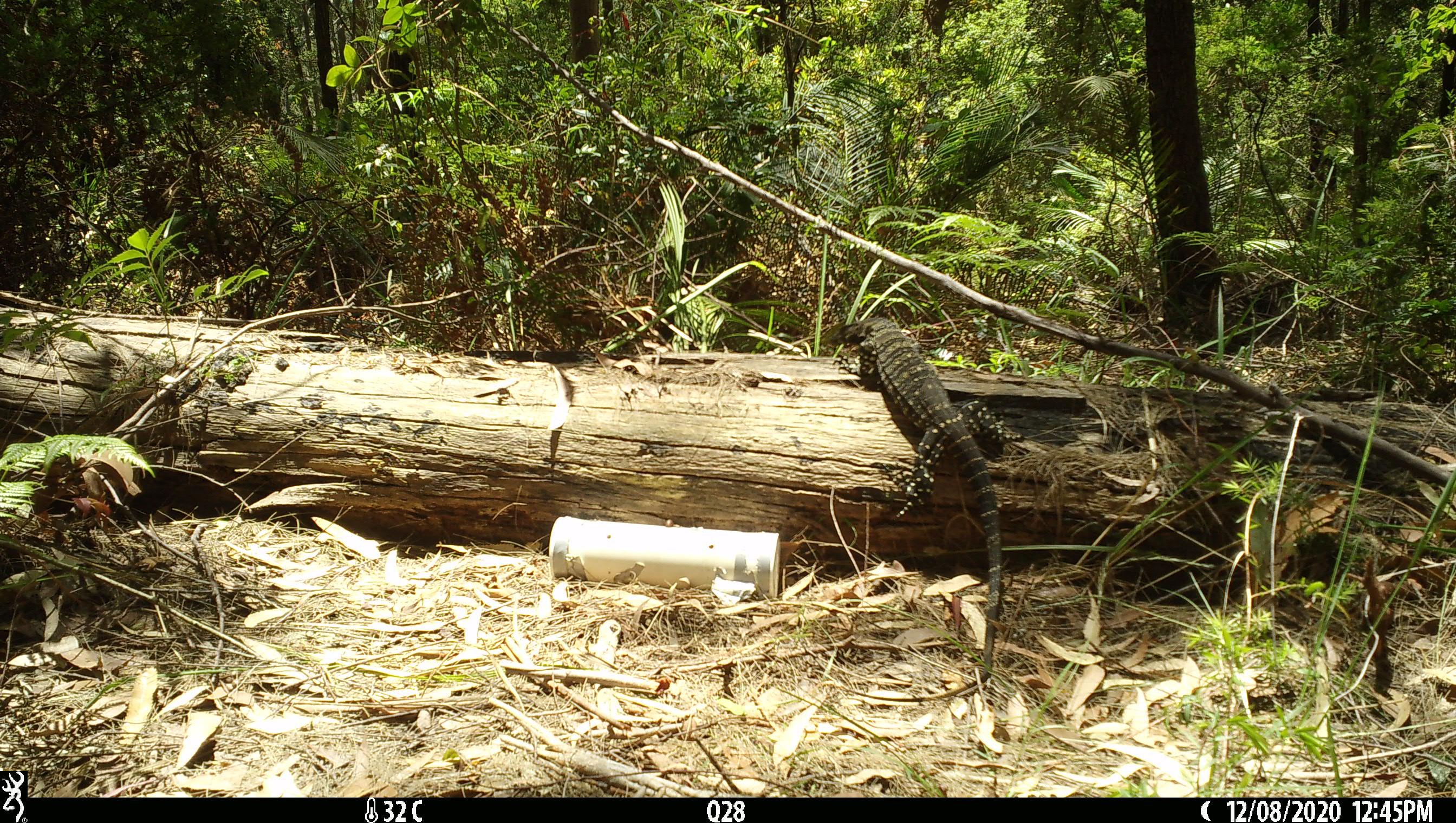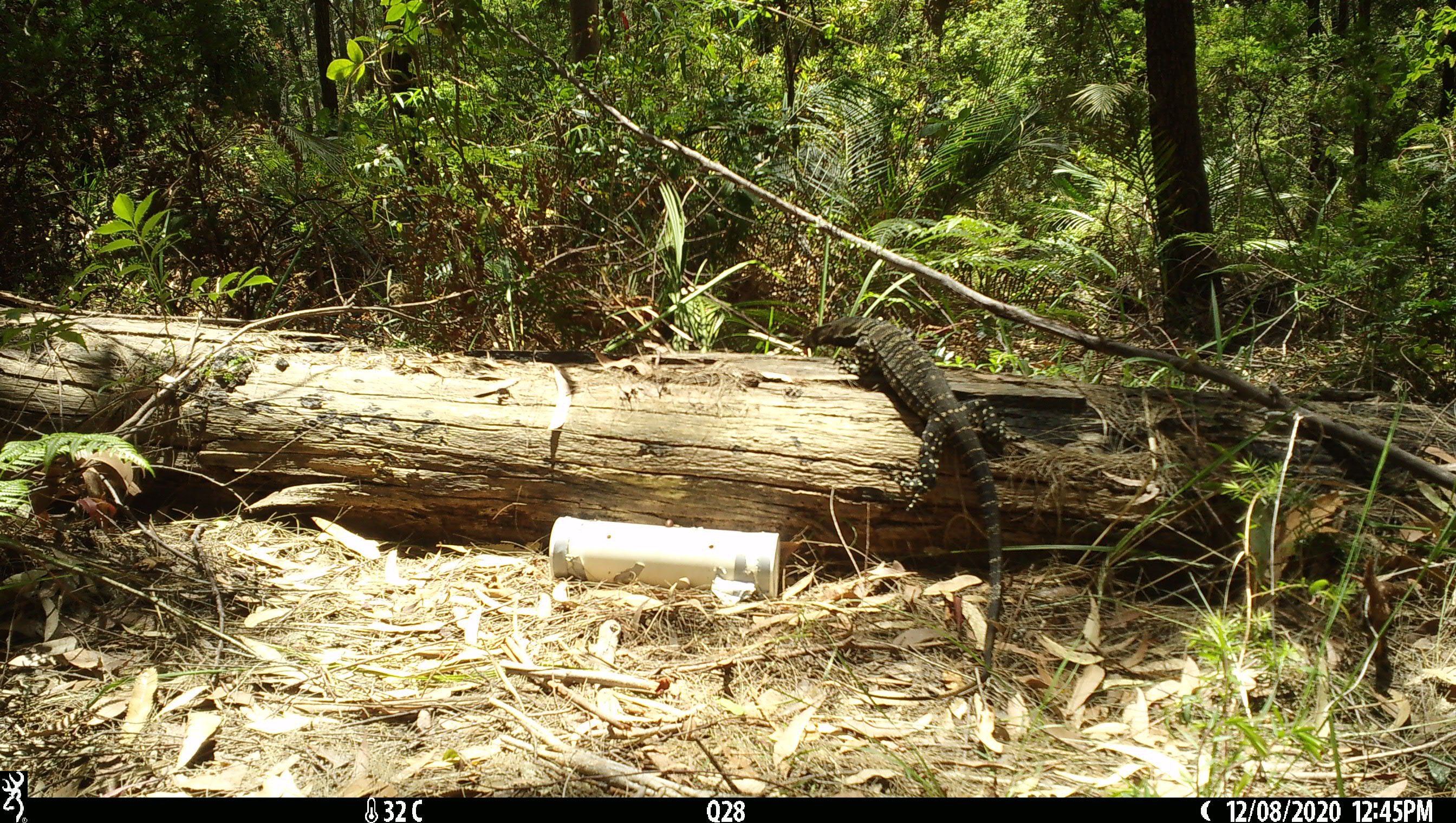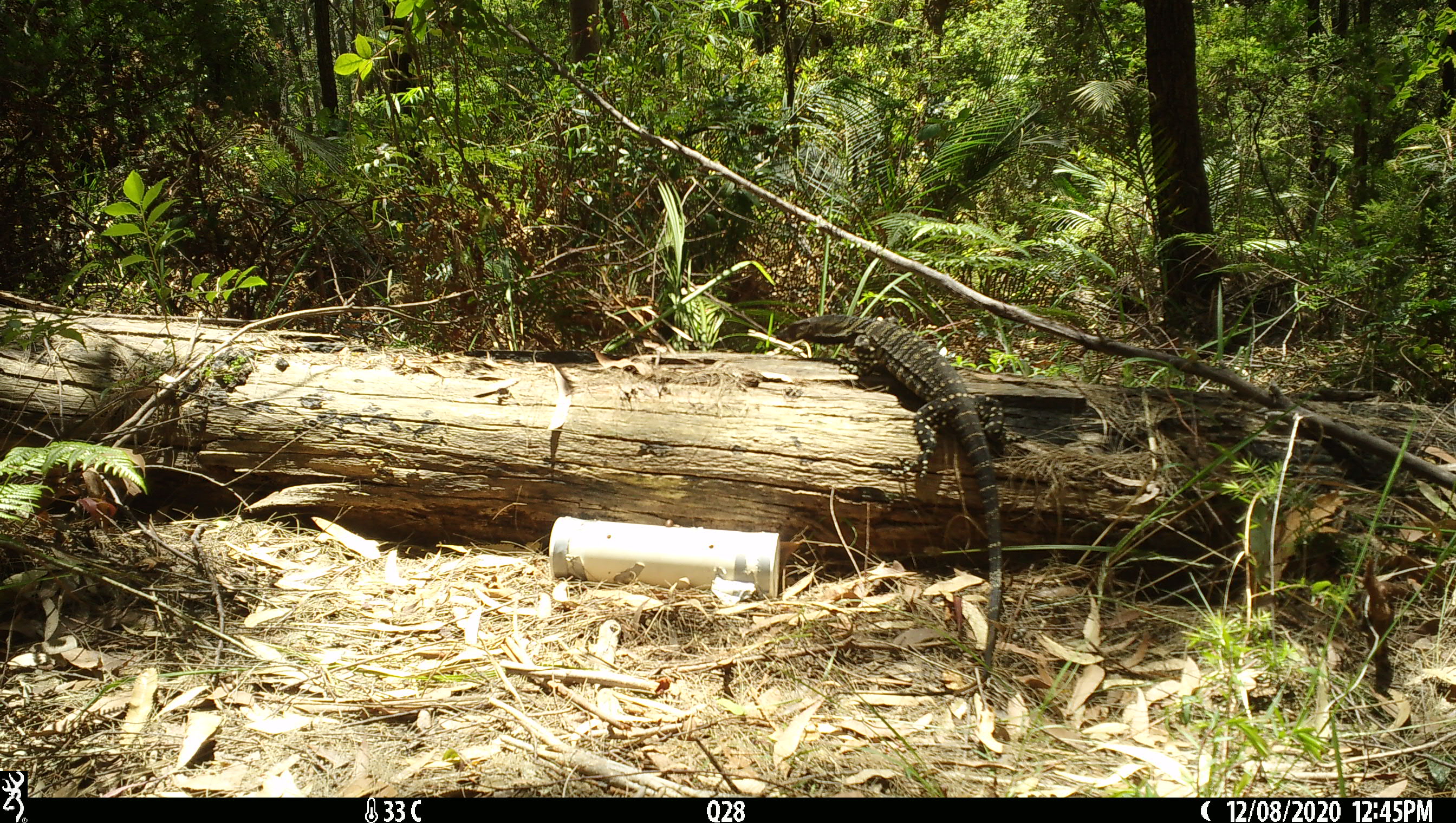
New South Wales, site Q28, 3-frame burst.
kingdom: Animalia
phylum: Chordata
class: Reptilia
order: Squamata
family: Varanidae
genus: Varanus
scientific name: Varanus varius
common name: lace monitor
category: goanna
Goanna (lace monitor) (Varanus varius).